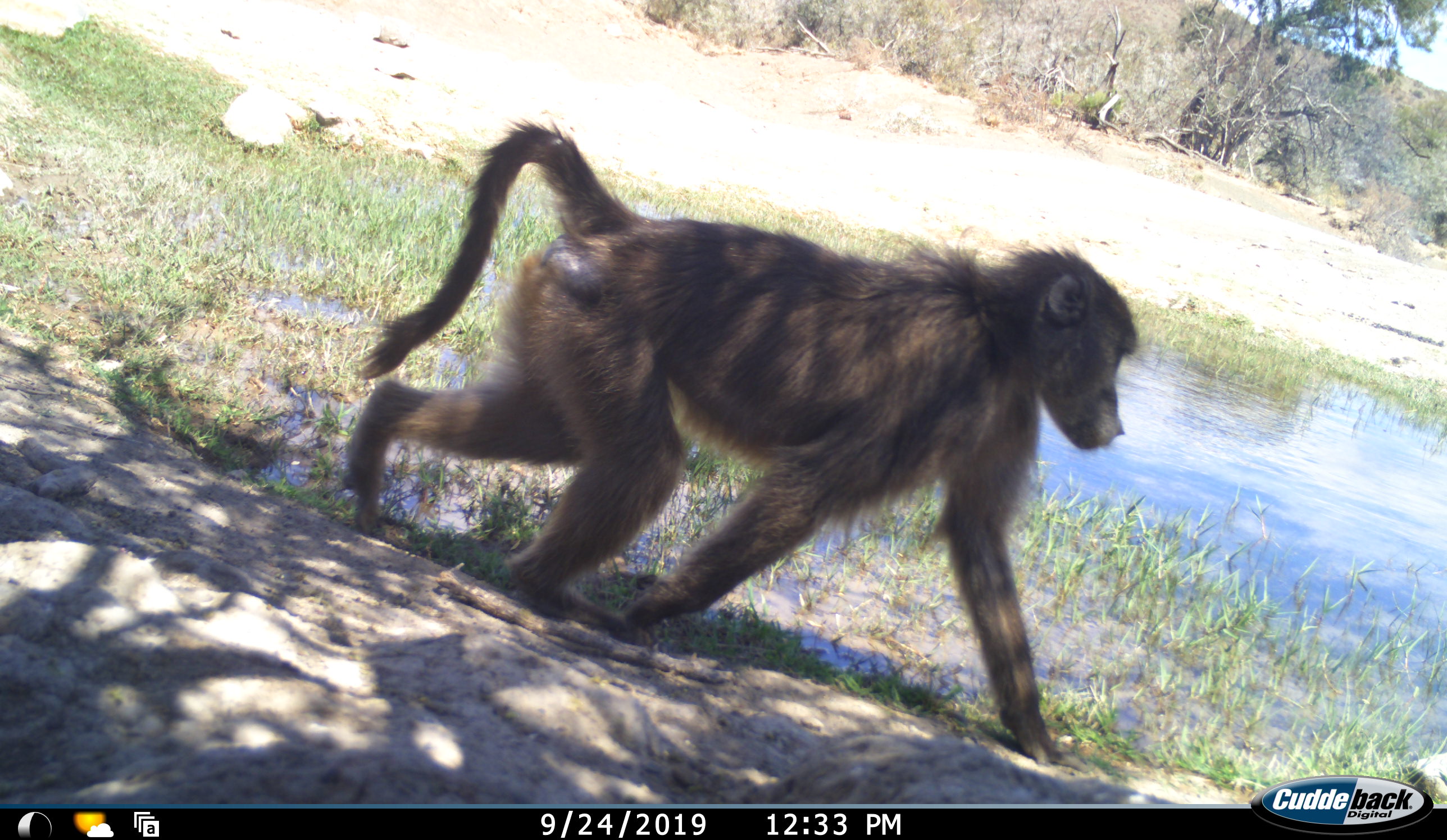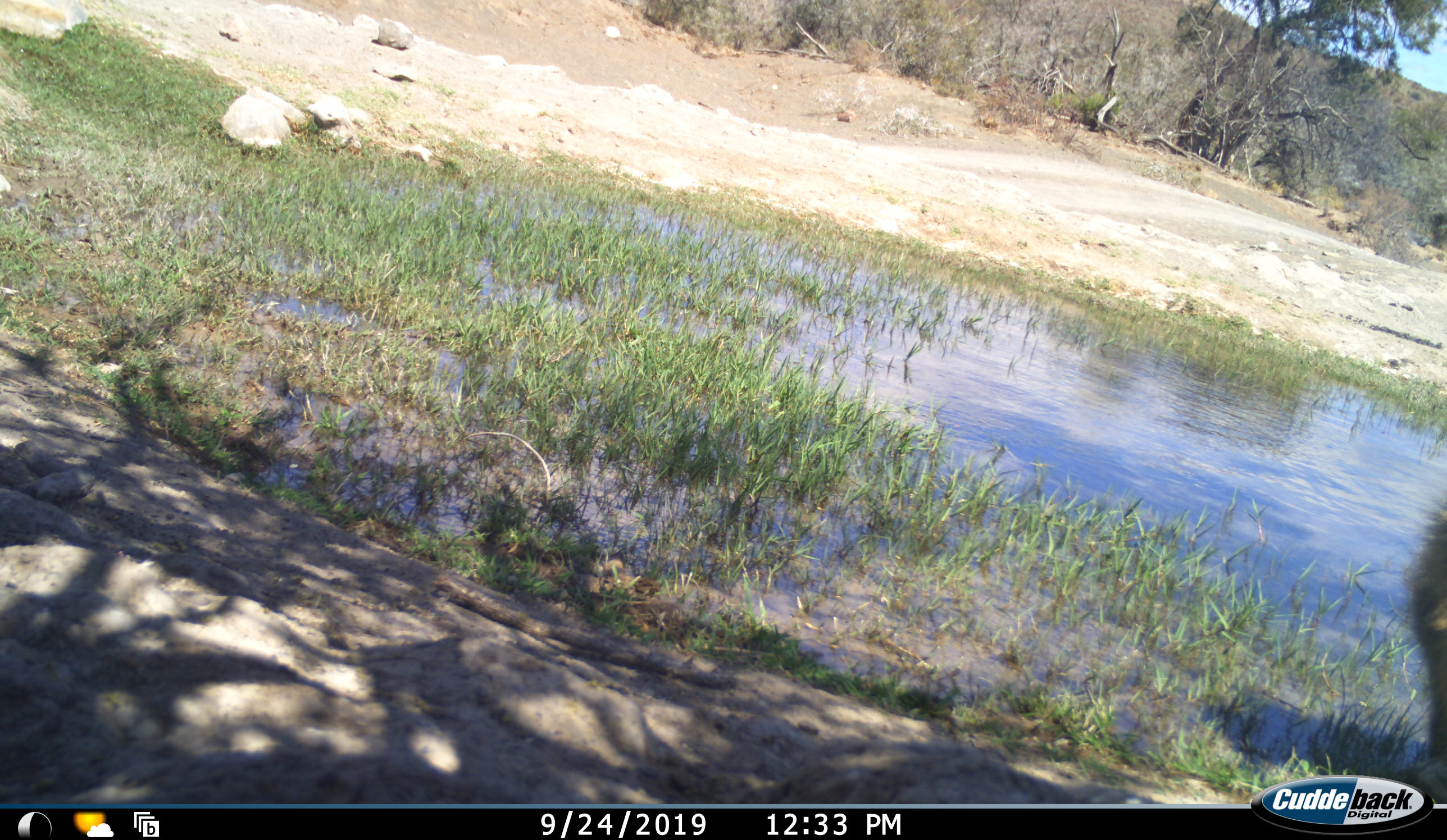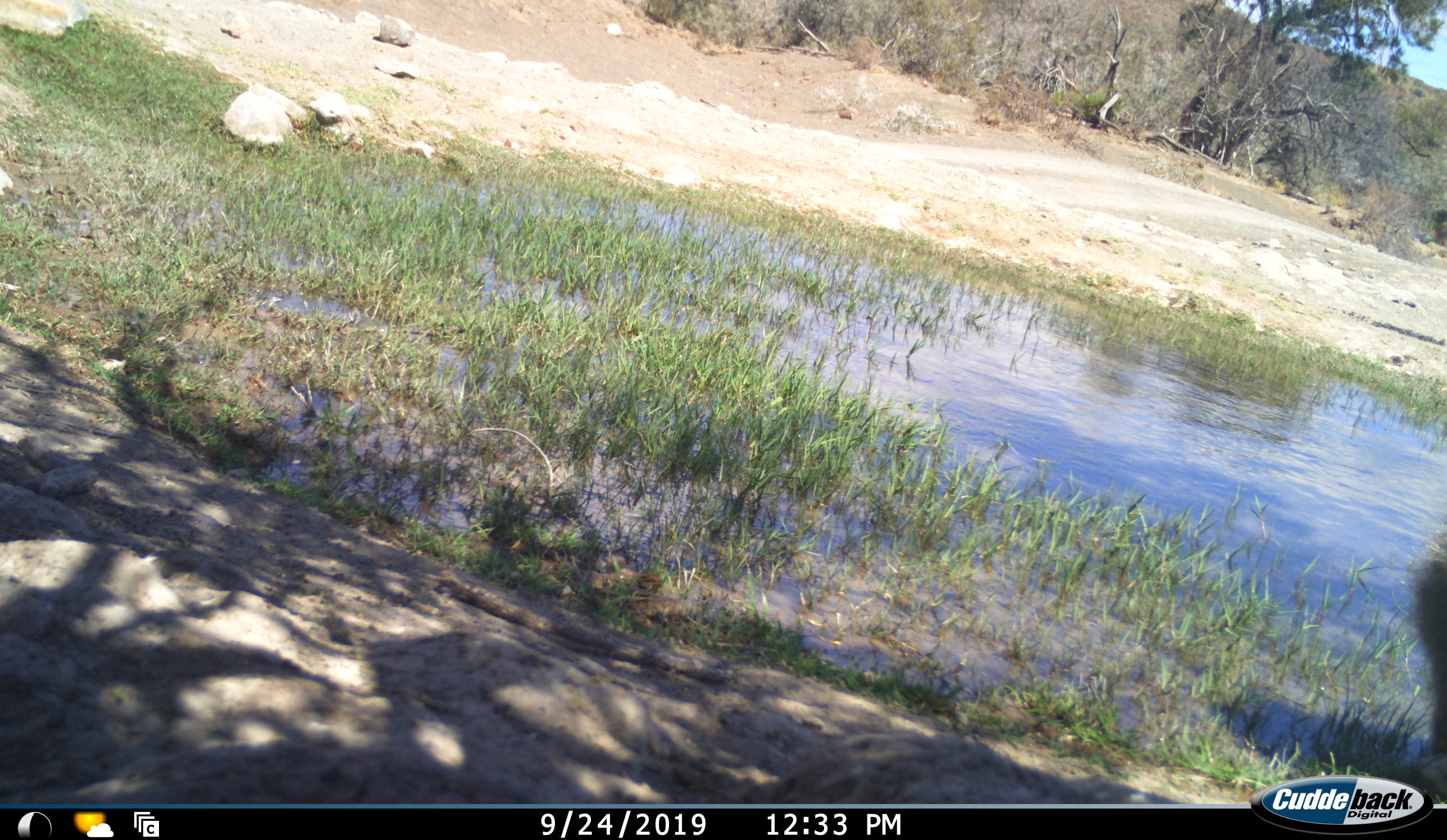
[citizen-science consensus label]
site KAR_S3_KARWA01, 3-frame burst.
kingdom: Animalia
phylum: Chordata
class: Mammalia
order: Primates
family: Cercopithecidae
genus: Papio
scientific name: Papio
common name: baboon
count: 1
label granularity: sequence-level